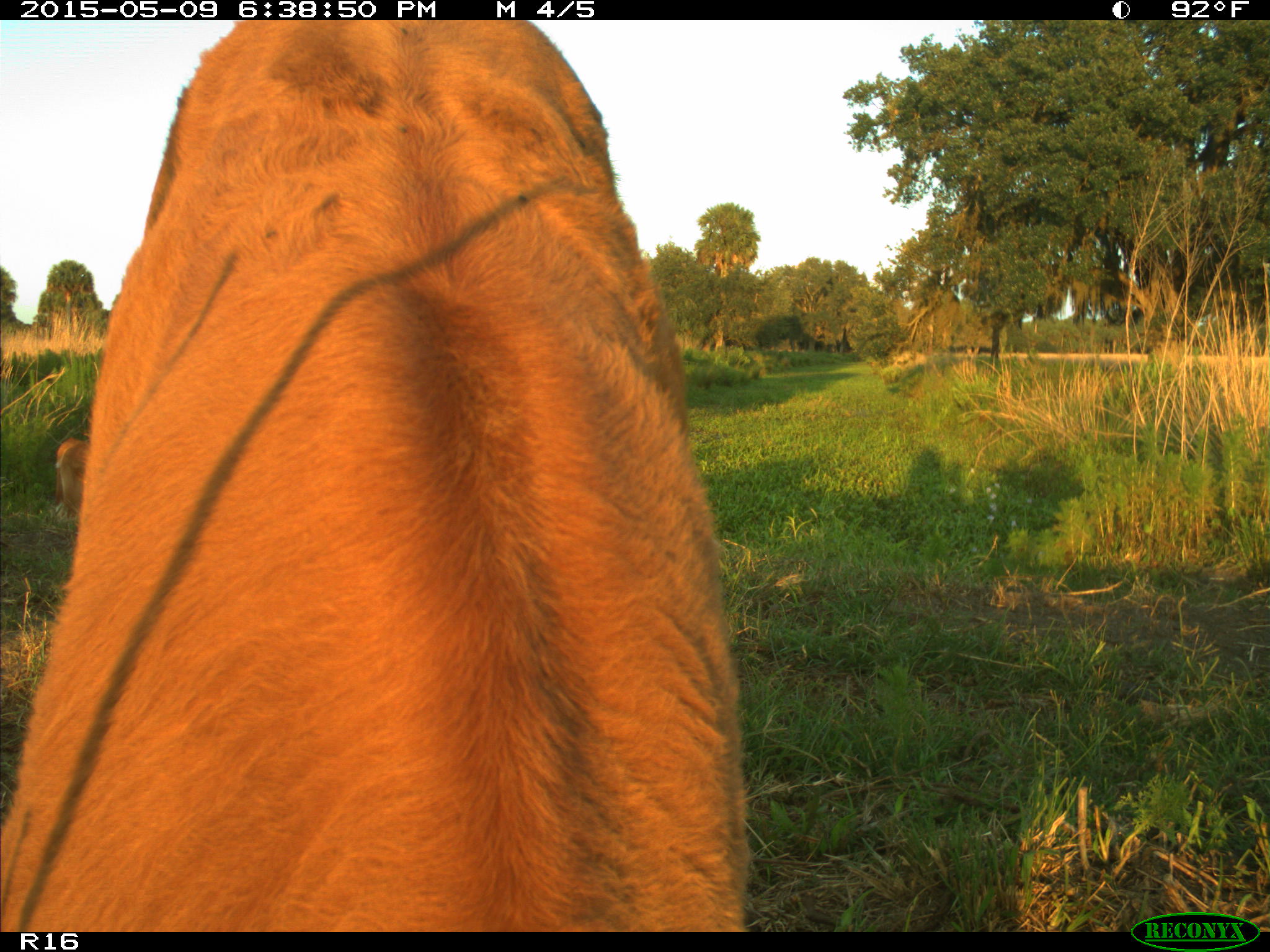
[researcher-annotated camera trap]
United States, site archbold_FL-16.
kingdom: Animalia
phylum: Chordata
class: Mammalia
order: Artiodactyla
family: Bovidae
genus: Bos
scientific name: Bos taurus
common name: domestic cow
Bos taurus (domestic cow).